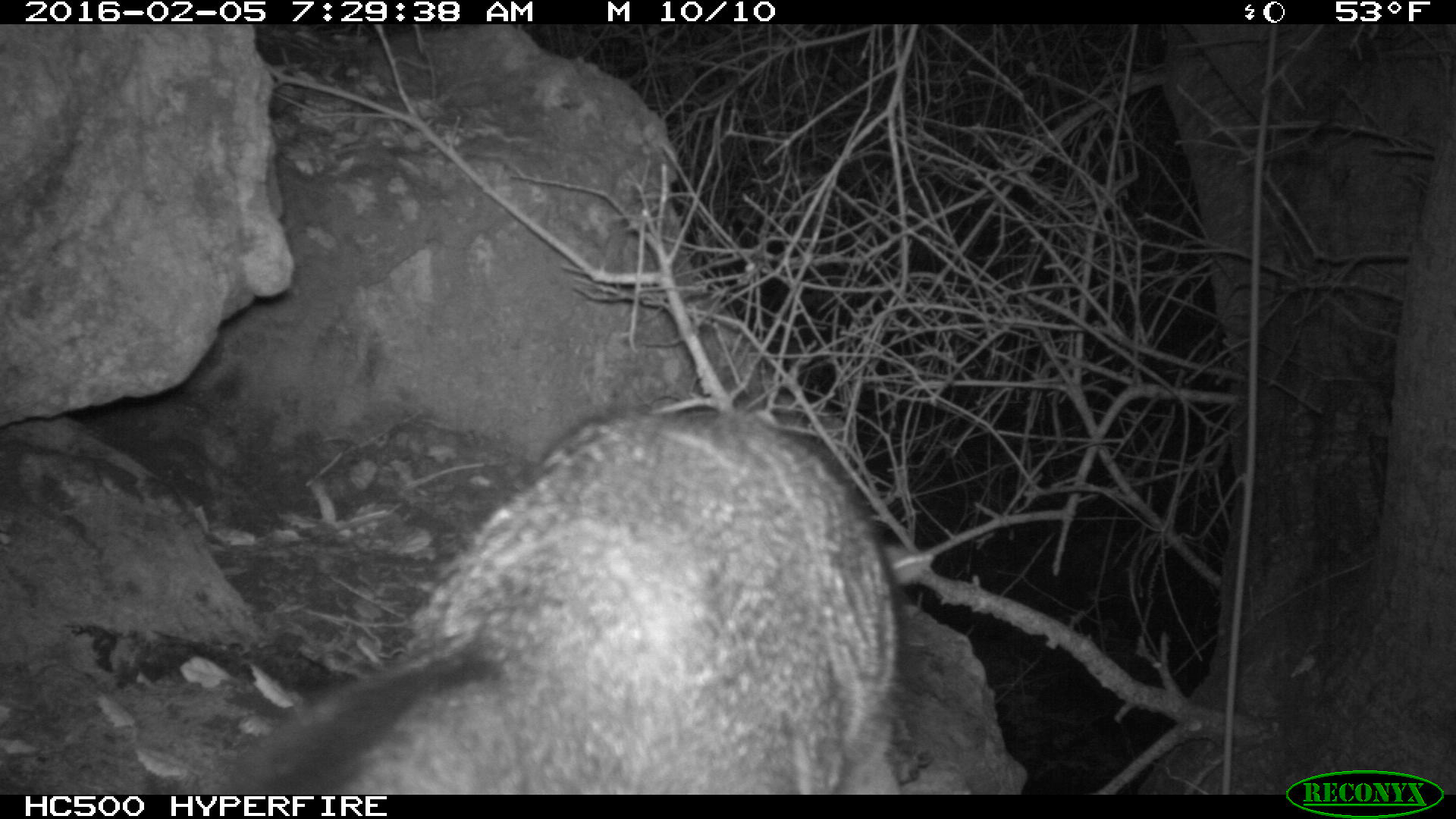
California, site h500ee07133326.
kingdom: Animalia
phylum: Chordata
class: Mammalia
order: Carnivora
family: Canidae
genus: Urocyon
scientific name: Urocyon littoralis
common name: island fox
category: fox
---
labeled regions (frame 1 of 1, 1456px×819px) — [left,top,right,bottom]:
fox: [221,400,936,794]